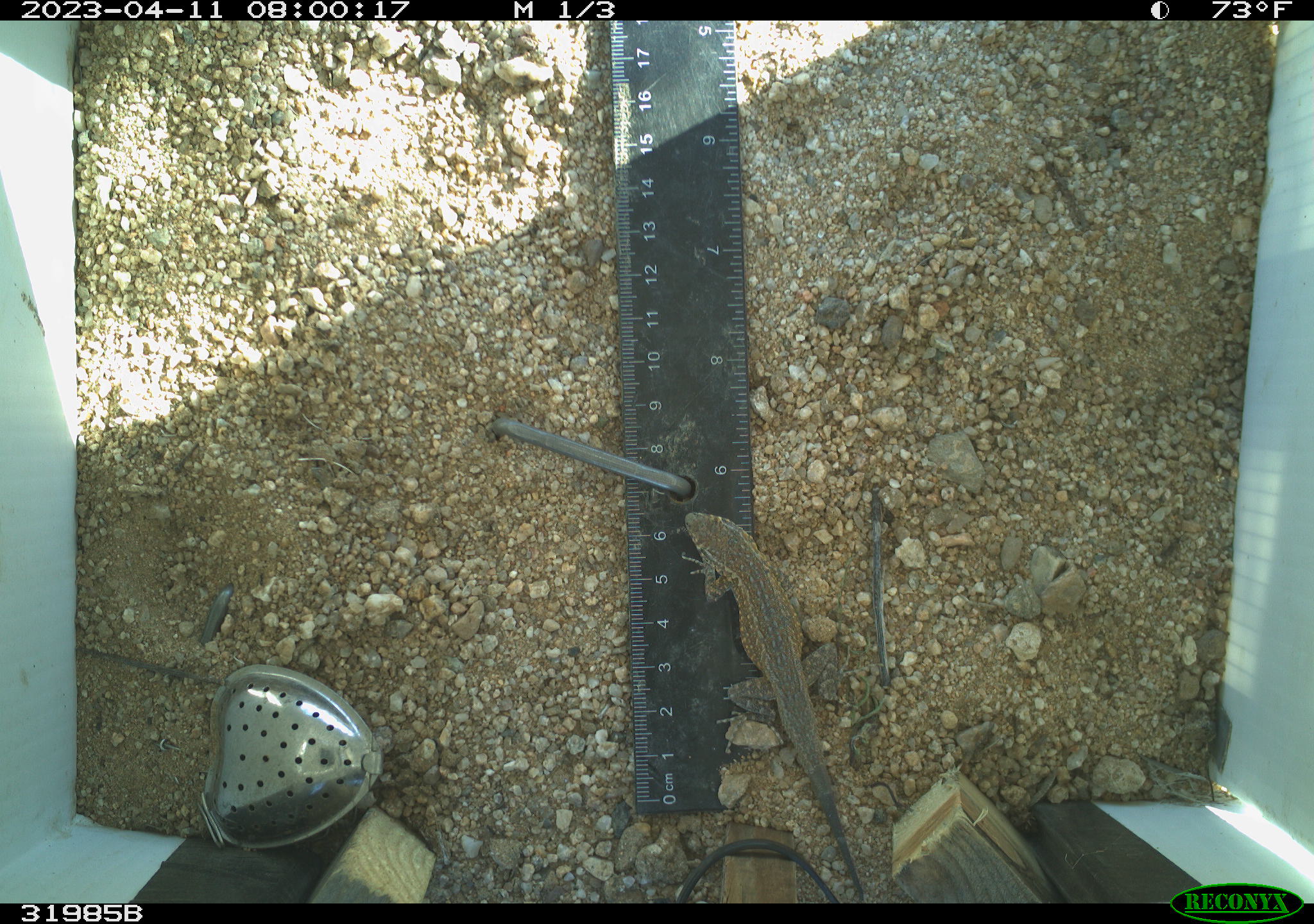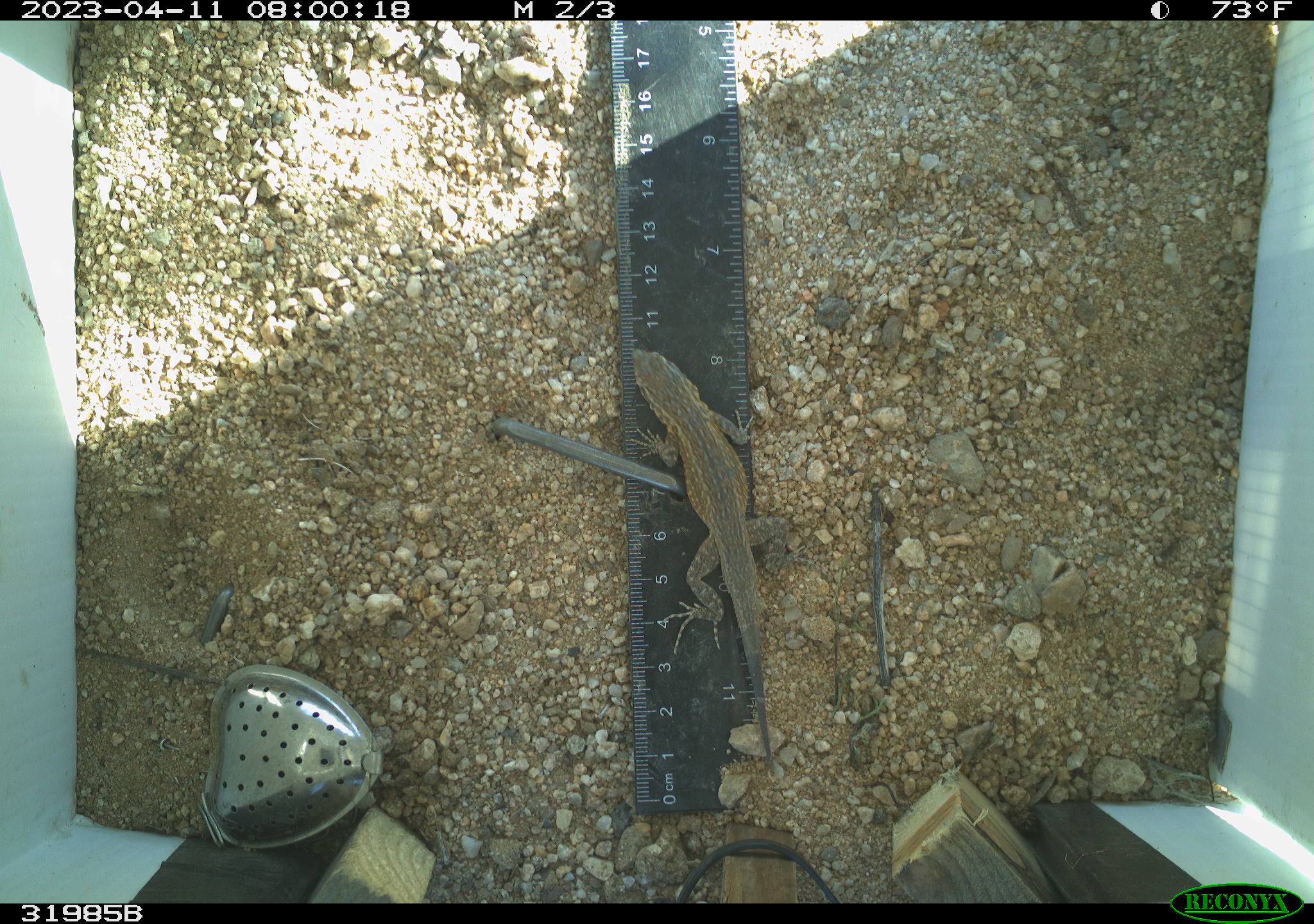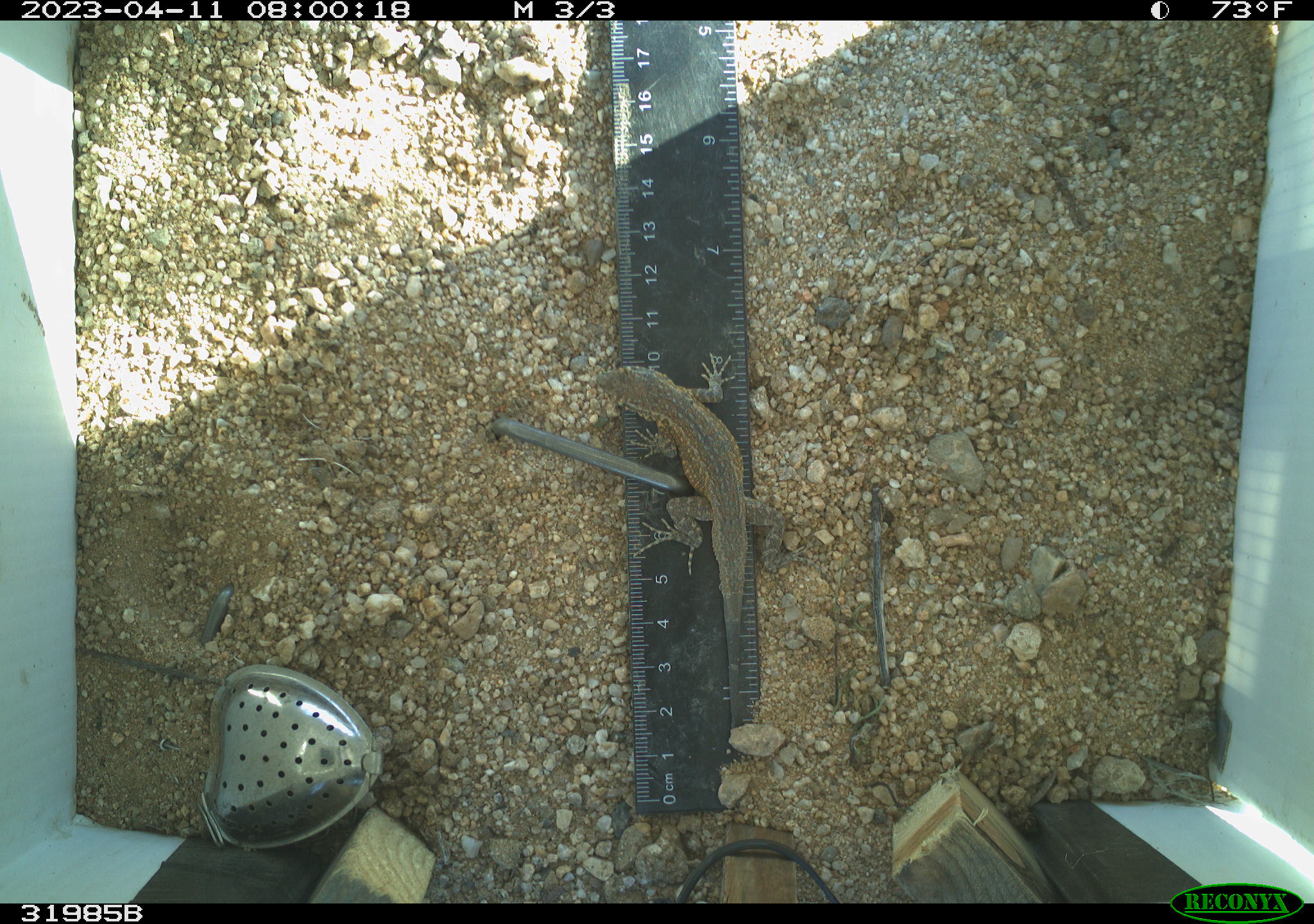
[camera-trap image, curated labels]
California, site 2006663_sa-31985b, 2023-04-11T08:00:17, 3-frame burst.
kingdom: Animalia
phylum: Chordata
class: Reptilia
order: Squamata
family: Phrynosomatidae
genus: Sceloporus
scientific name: Sceloporus graciosus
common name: common sagebrush lizard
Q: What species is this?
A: Common sagebrush lizard (Sceloporus graciosus).